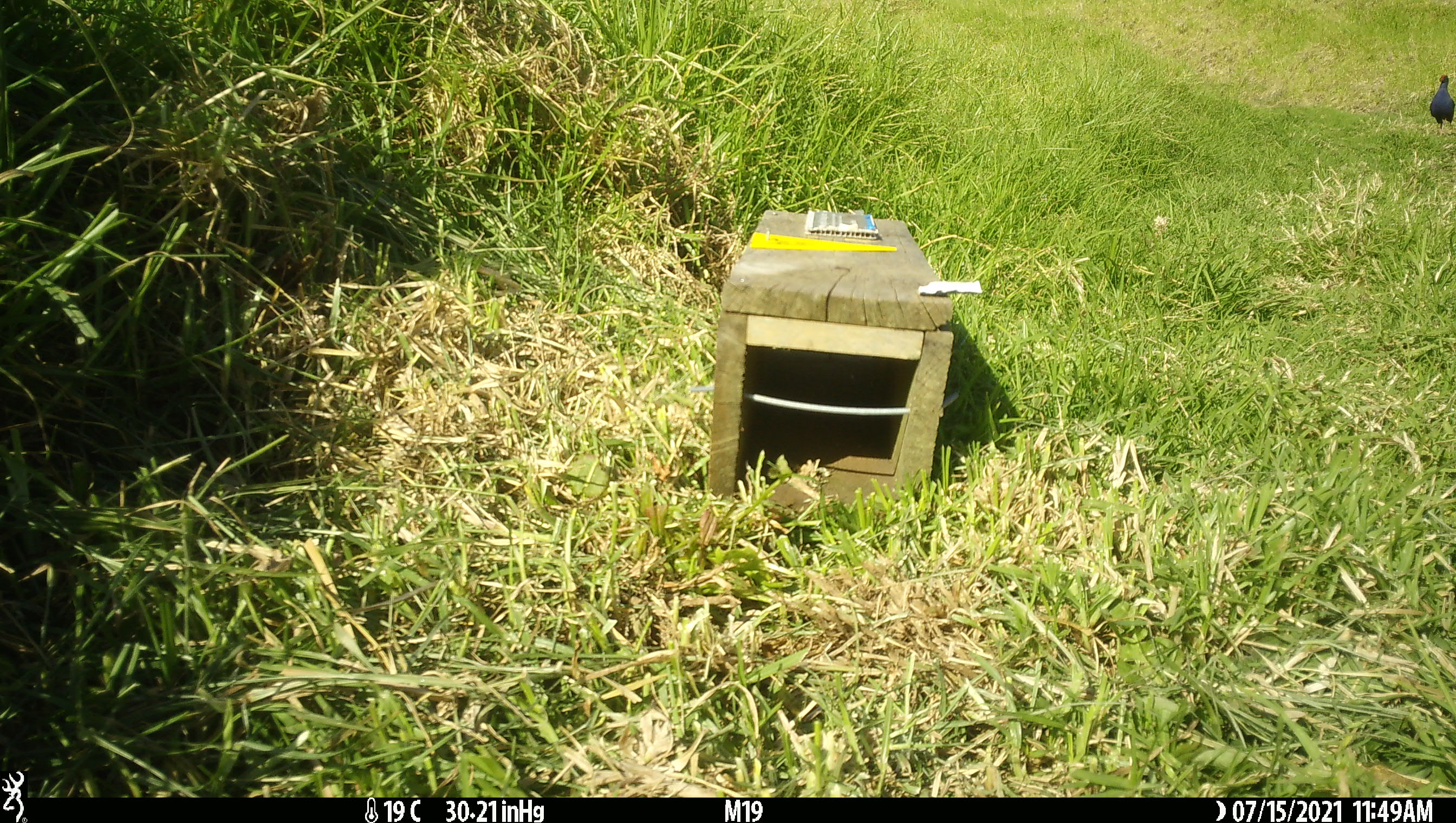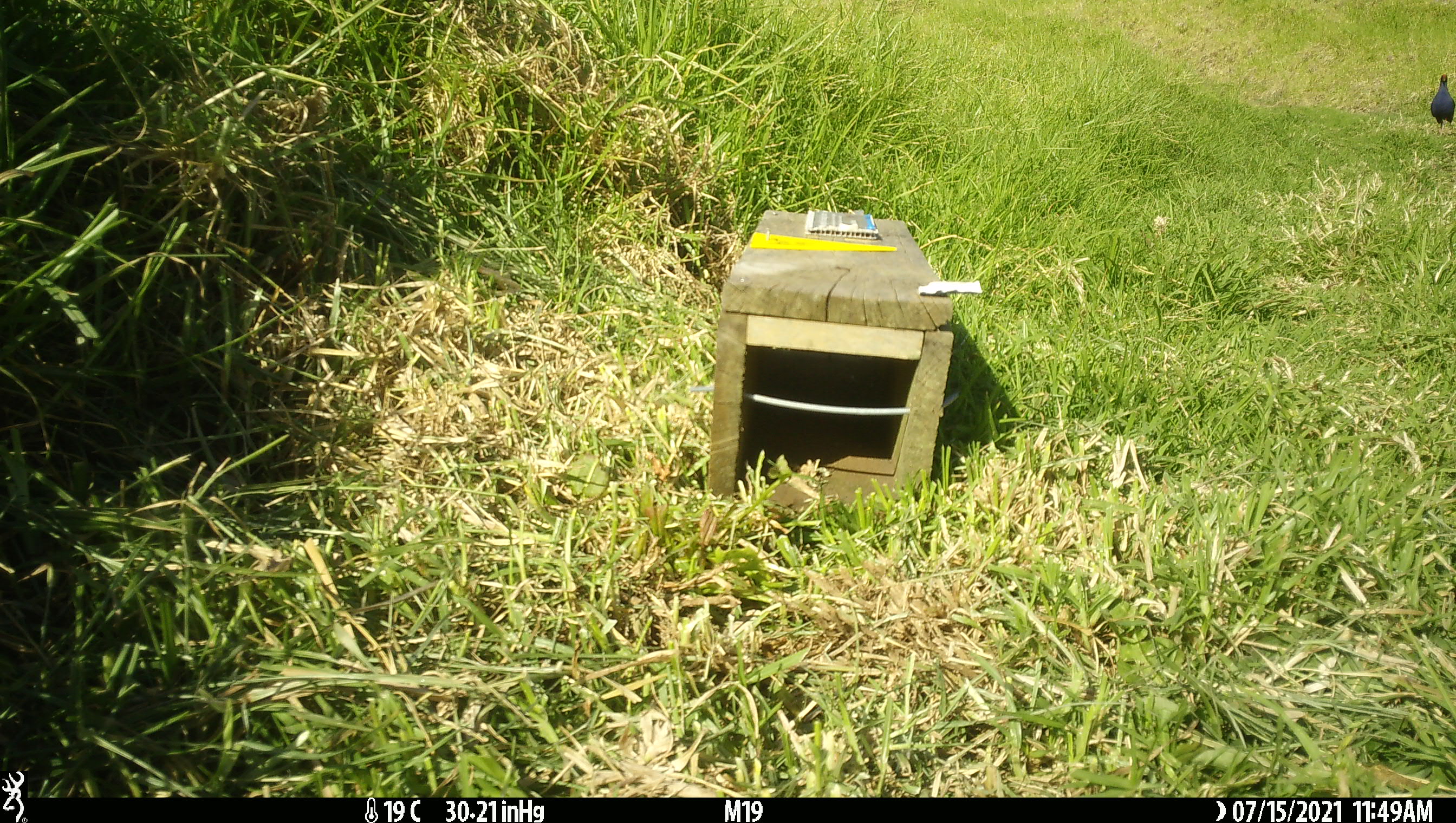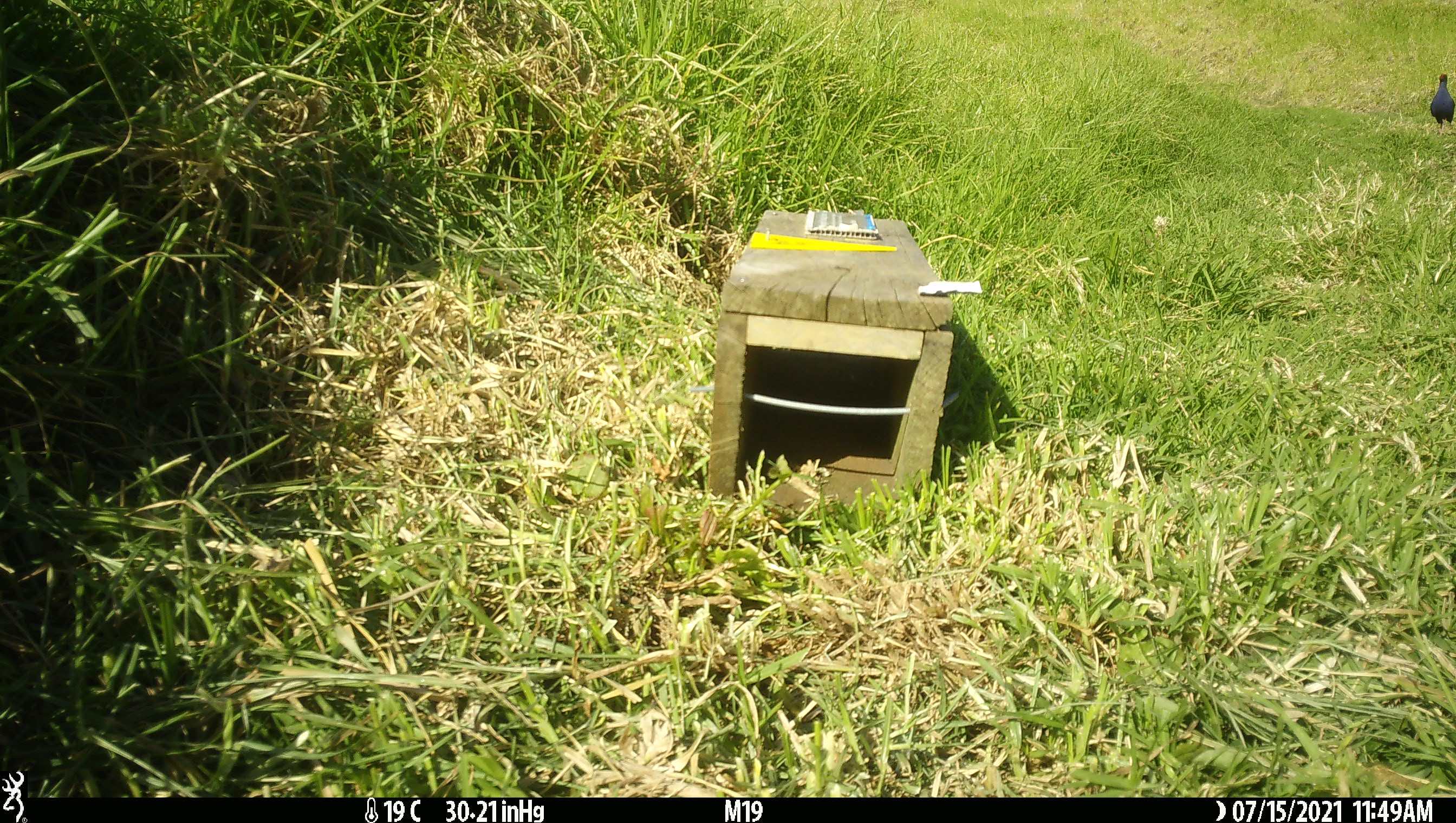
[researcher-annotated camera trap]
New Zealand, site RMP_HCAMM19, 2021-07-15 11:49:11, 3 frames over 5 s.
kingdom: Animalia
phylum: Chordata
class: Aves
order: Gruiformes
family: Rallidae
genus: Porphyrio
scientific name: Porphyrio melanotus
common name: australasian swamphen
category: pukeko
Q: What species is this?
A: Pukeko (australasian swamphen) (Porphyrio melanotus).